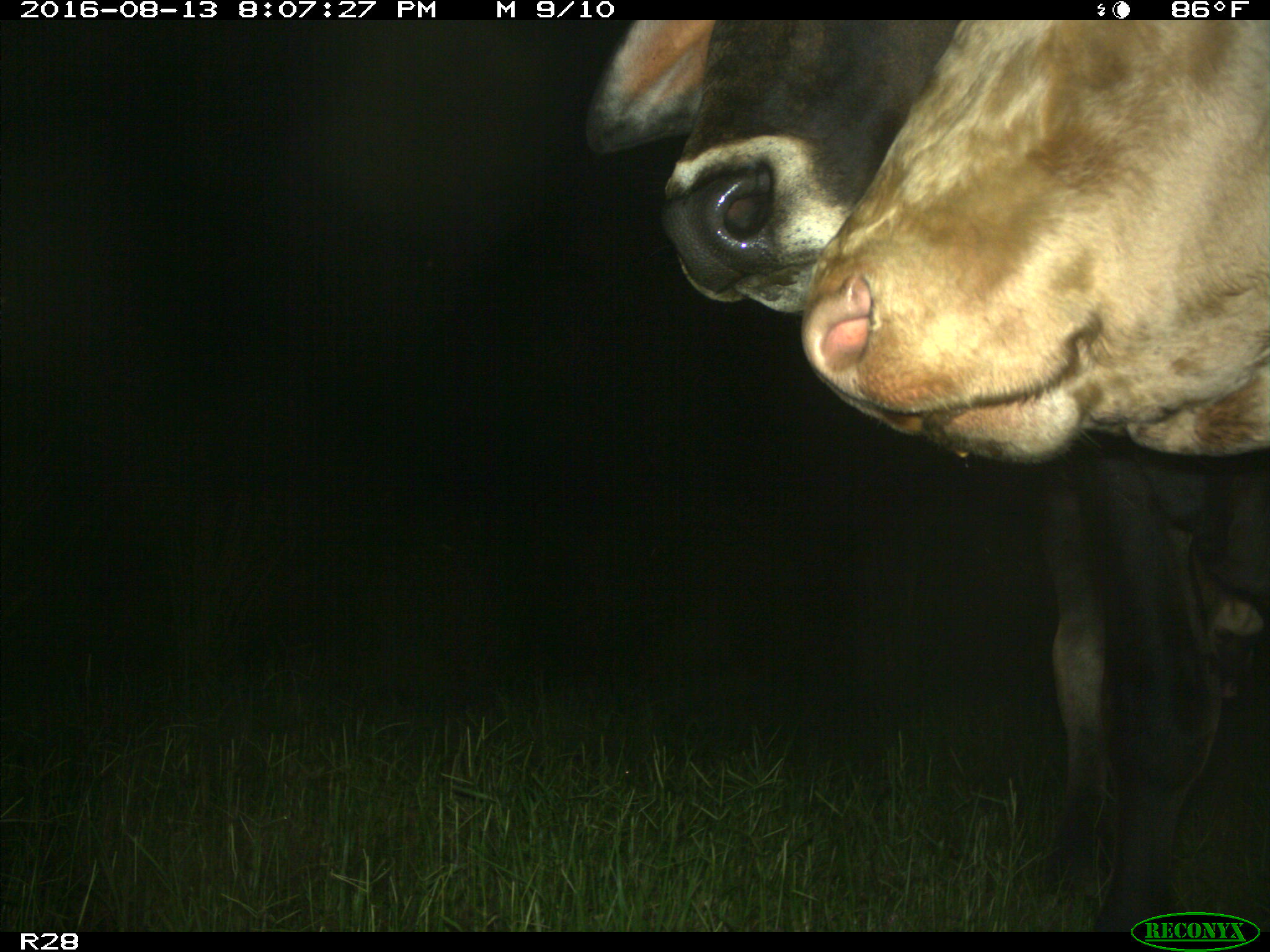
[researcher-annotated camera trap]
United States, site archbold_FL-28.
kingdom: Animalia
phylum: Chordata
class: Mammalia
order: Artiodactyla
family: Bovidae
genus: Bos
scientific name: Bos taurus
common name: domestic cow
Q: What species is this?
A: Bos taurus (domestic cow).